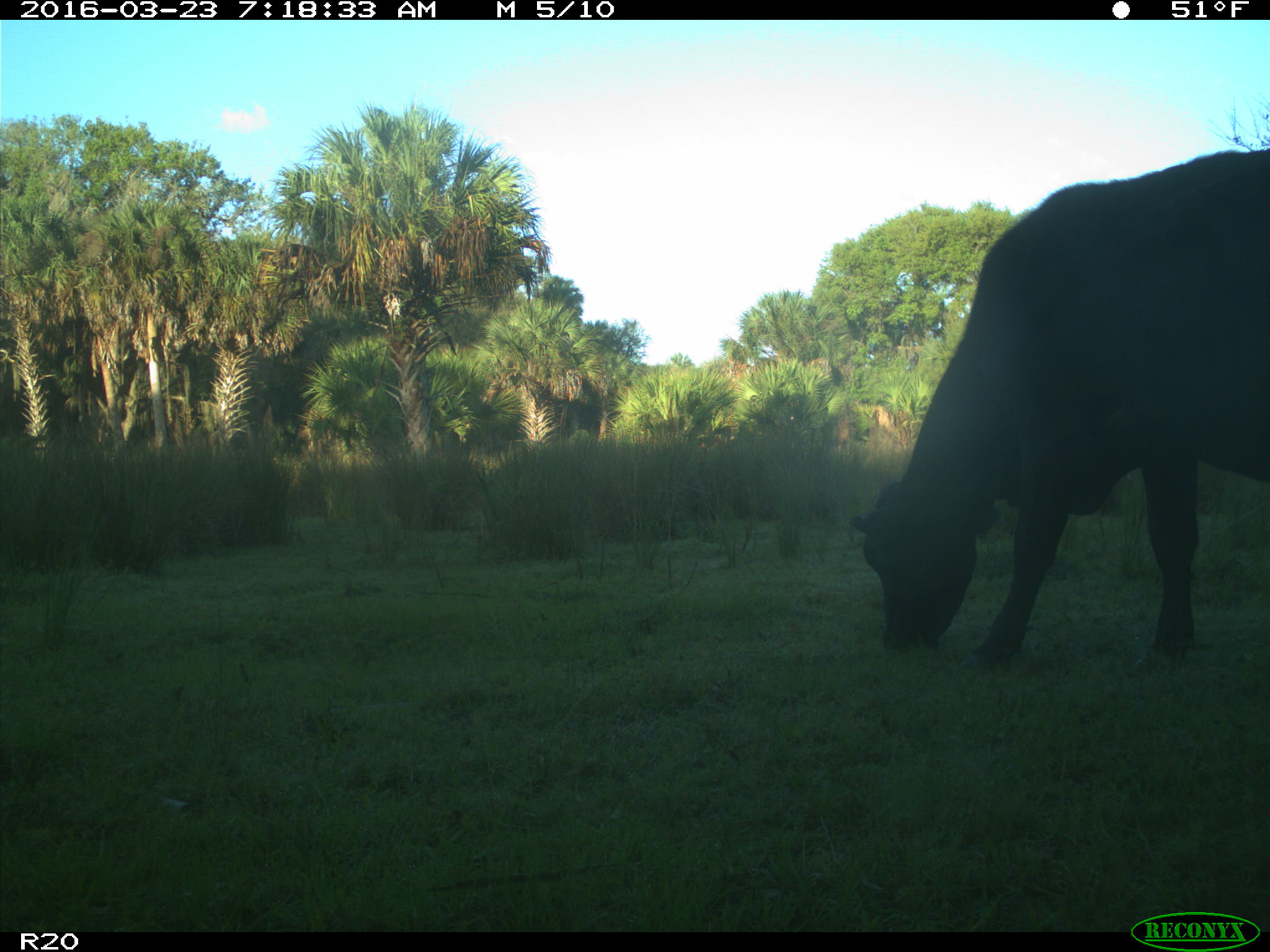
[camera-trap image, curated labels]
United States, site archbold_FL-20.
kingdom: Animalia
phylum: Chordata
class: Mammalia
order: Artiodactyla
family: Bovidae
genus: Bos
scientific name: Bos taurus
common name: domestic cow